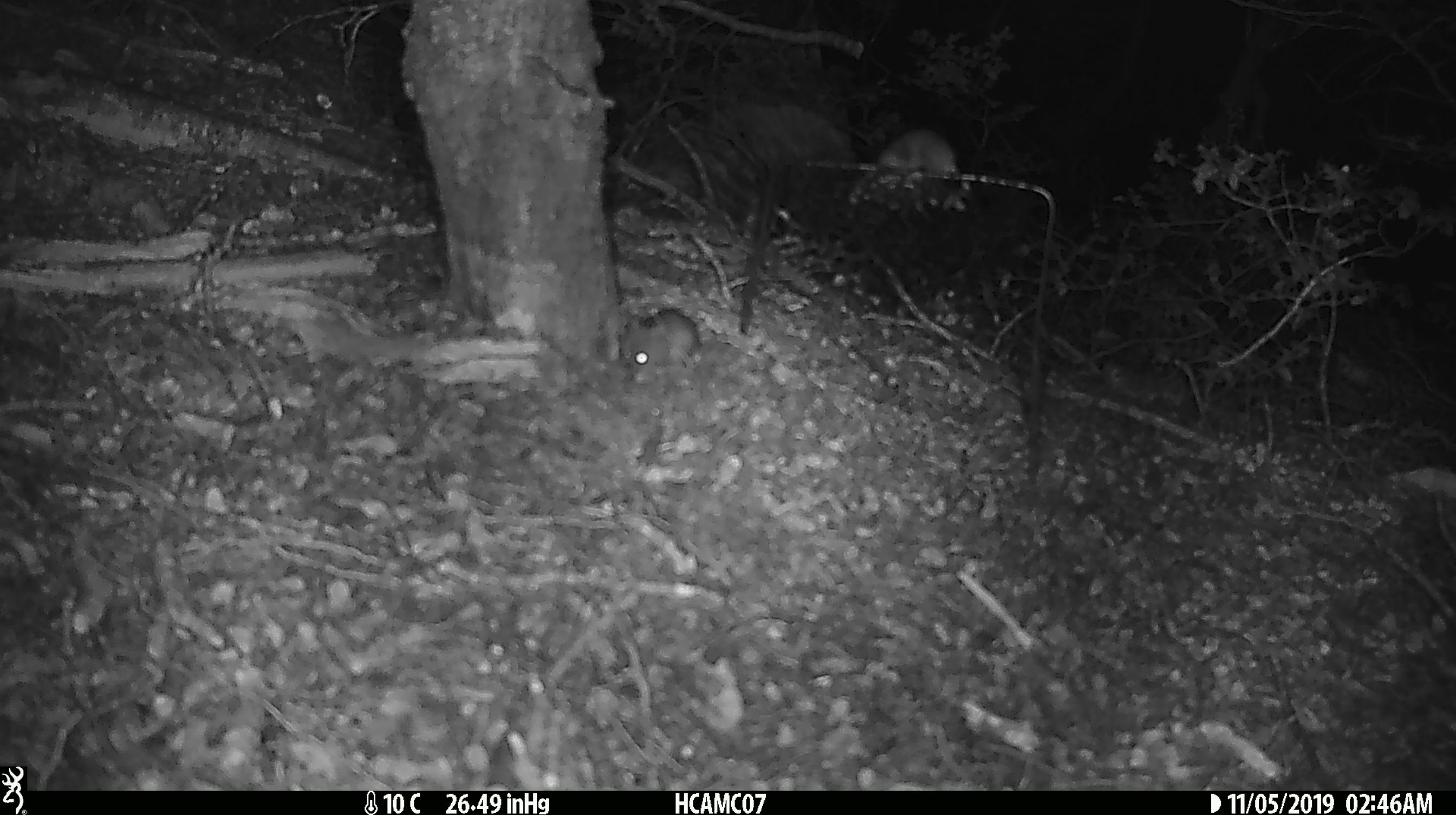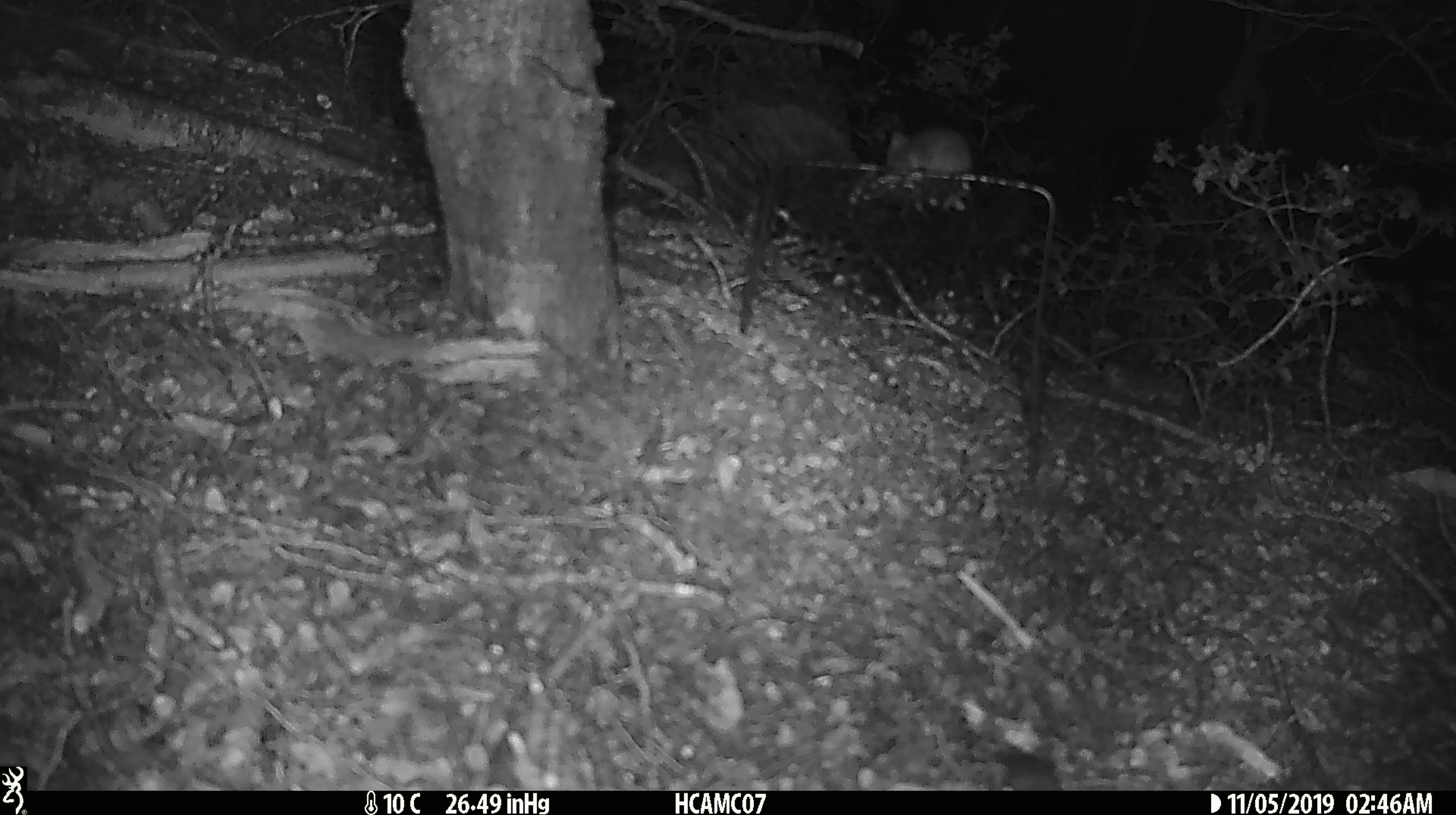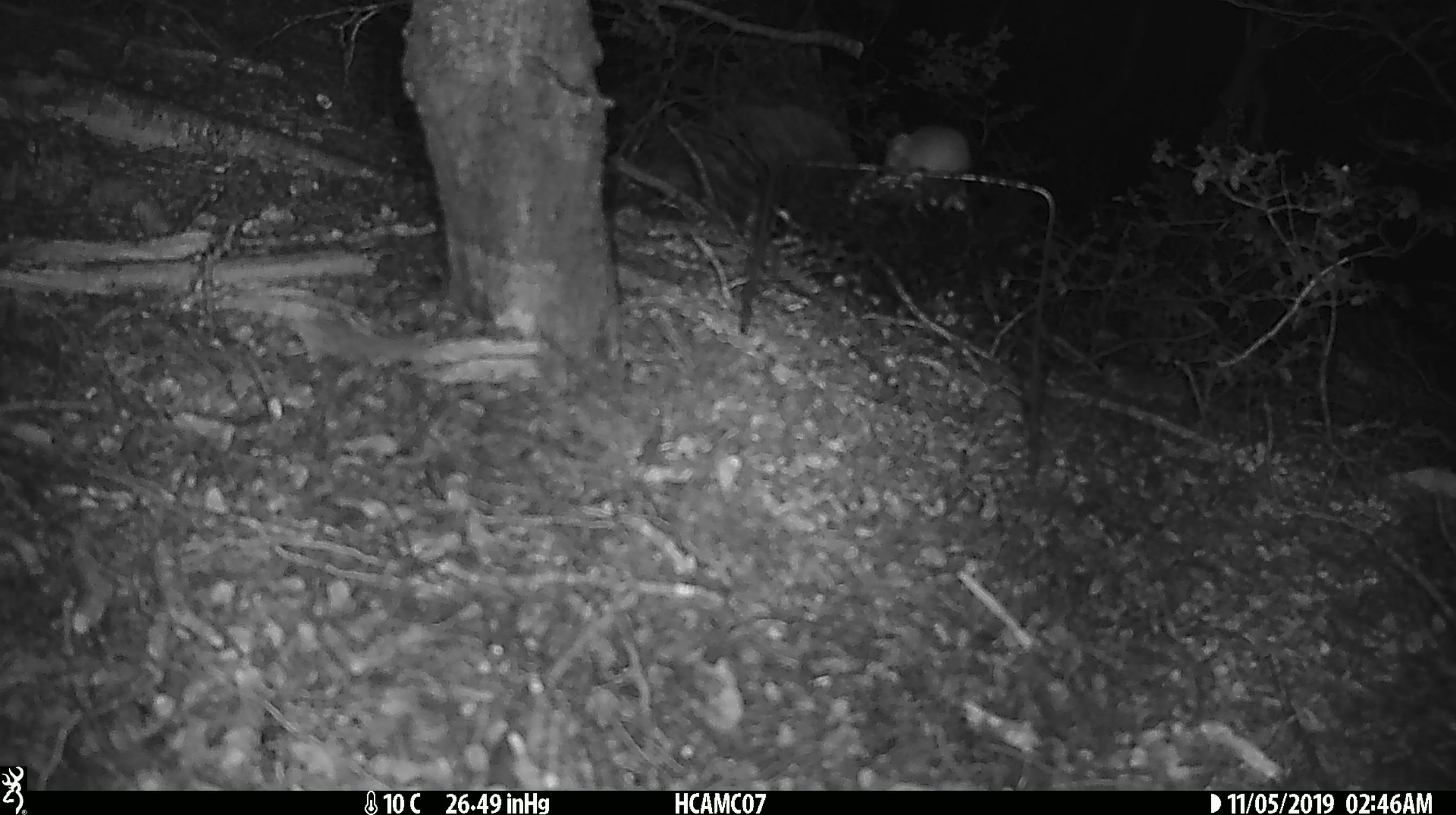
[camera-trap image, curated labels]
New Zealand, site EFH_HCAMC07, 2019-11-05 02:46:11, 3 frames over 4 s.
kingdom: Animalia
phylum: Chordata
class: Mammalia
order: Rodentia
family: Muridae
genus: Mus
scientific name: Mus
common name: mouse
Mouse (Mus).